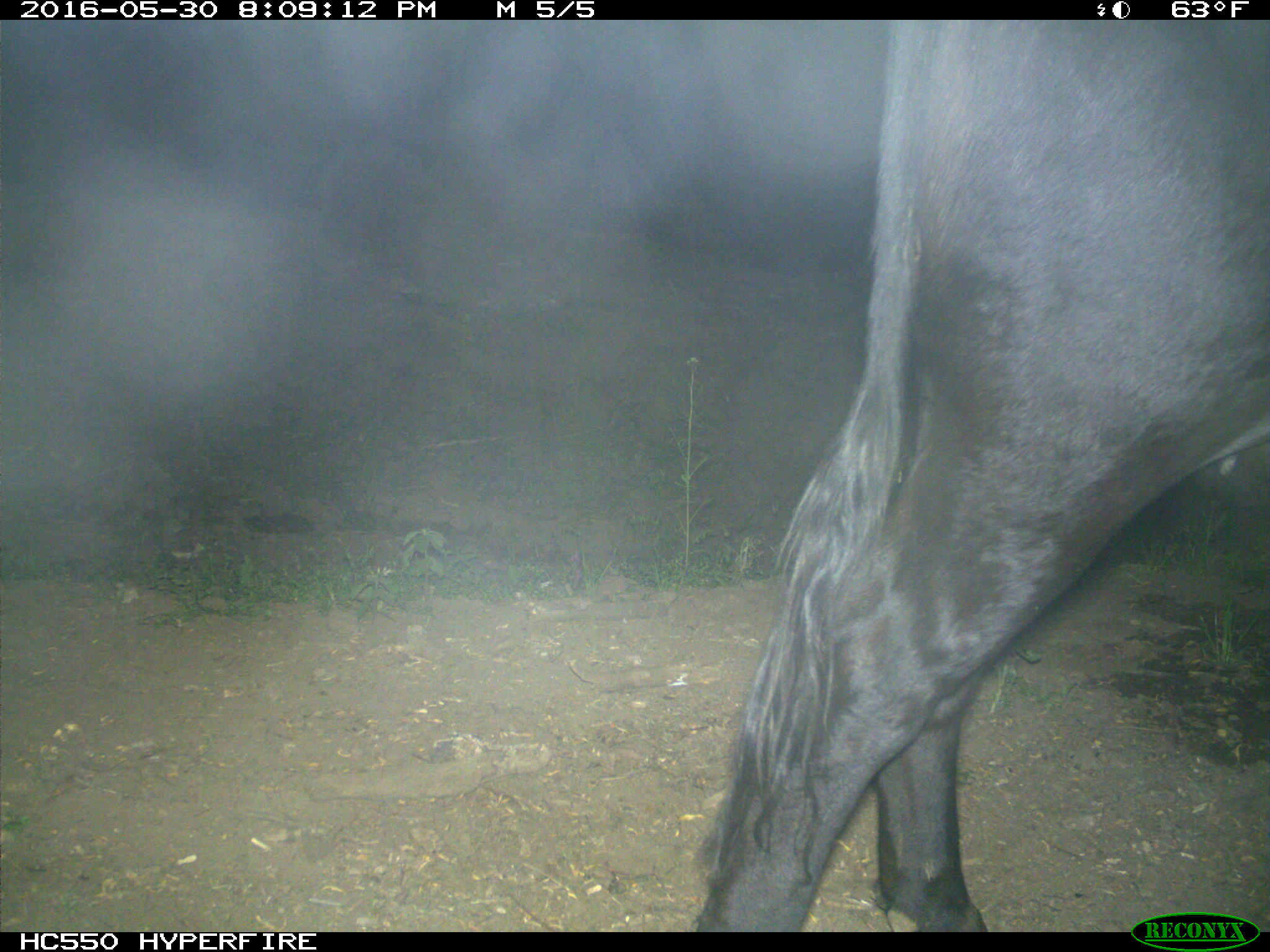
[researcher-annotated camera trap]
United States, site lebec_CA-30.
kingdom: Animalia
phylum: Chordata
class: Mammalia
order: Artiodactyla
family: Bovidae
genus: Bos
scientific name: Bos taurus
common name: domestic cow